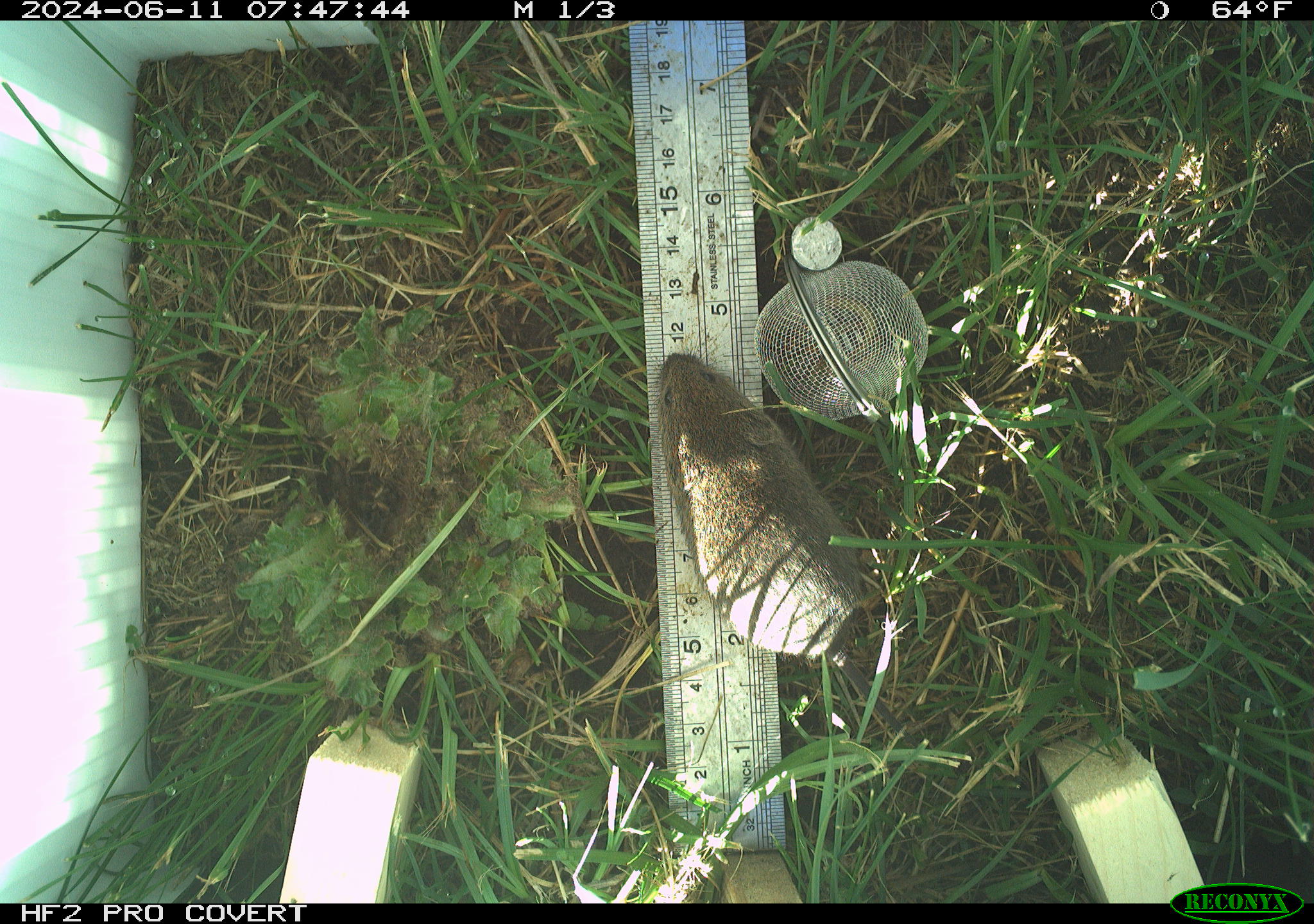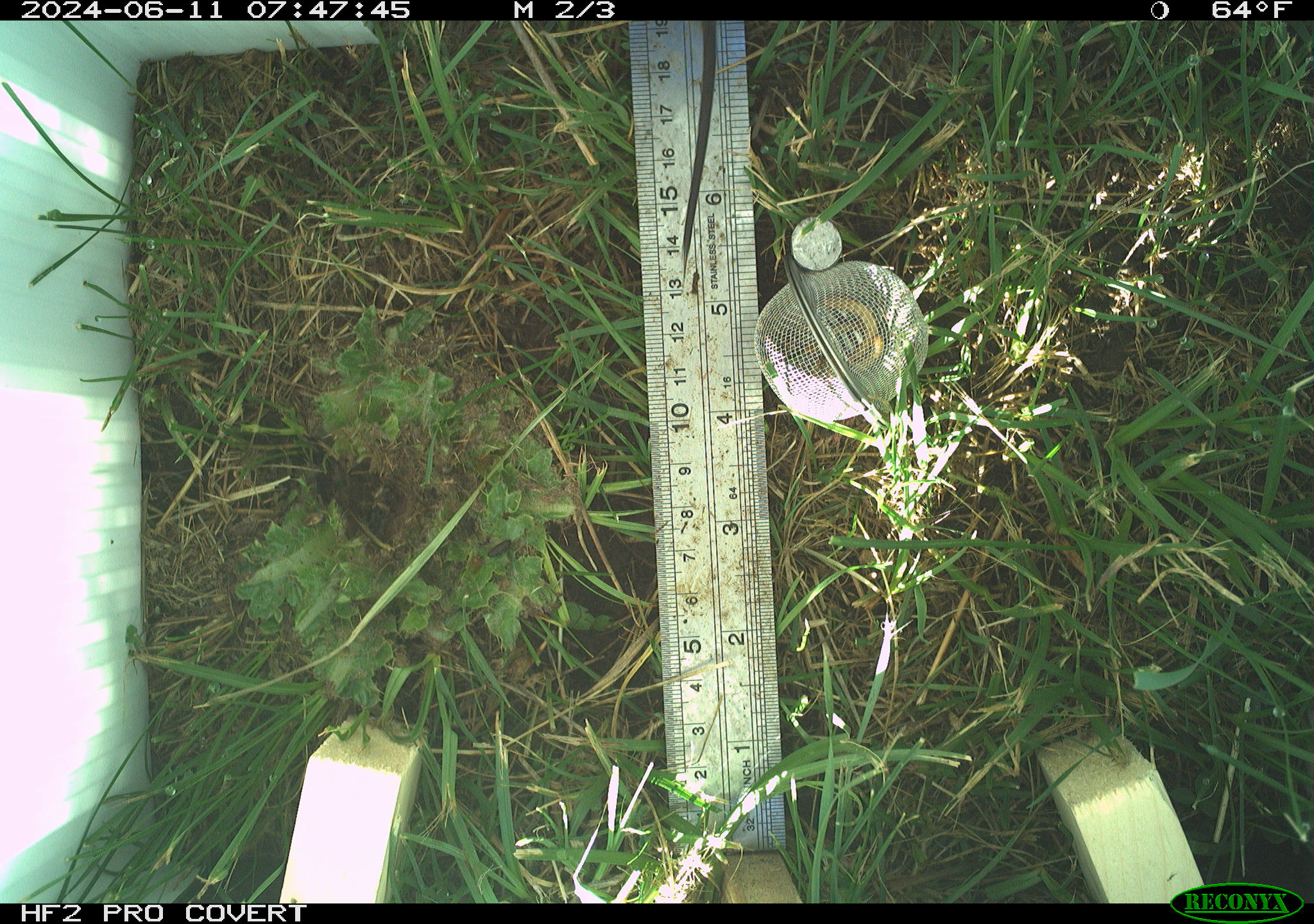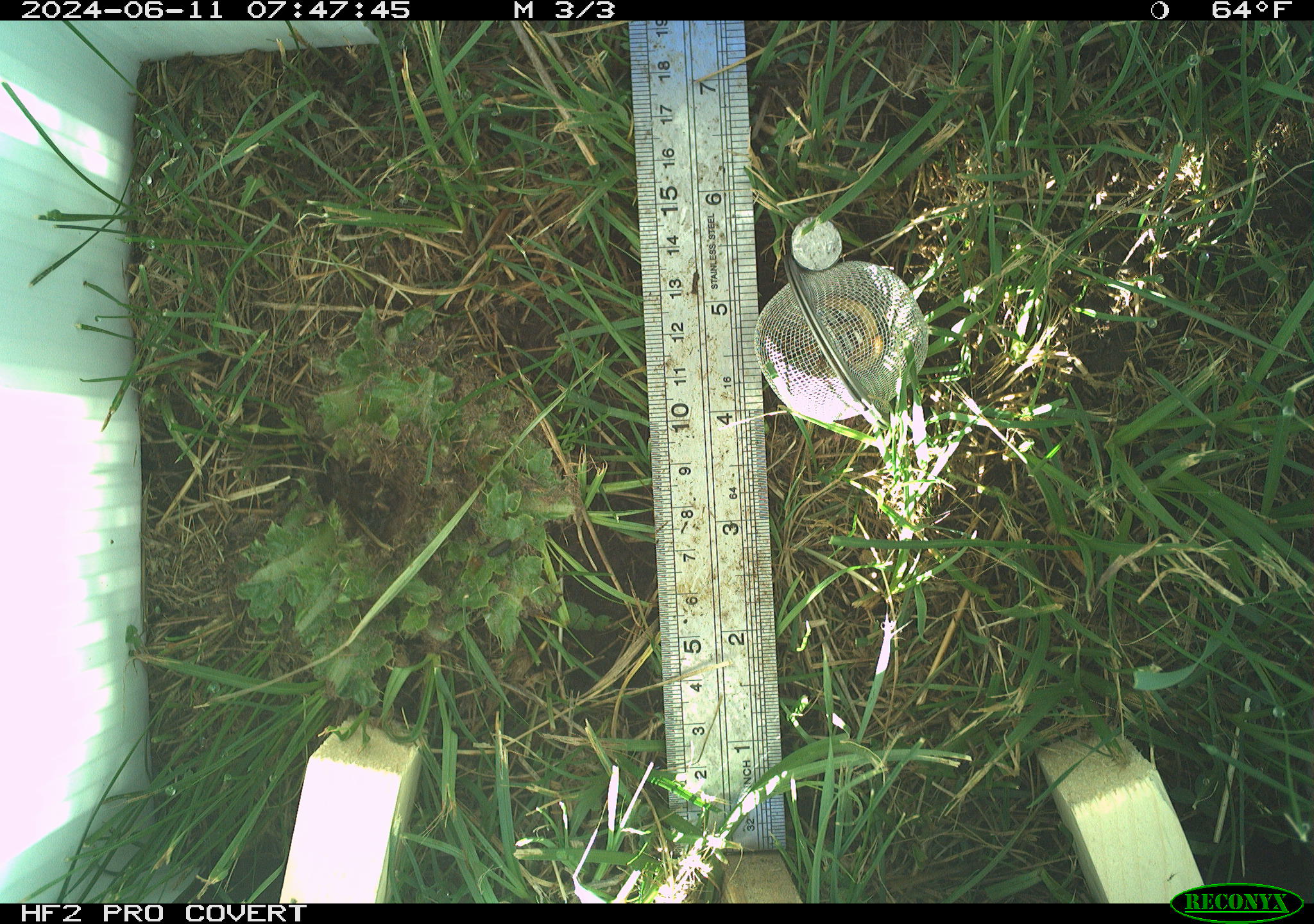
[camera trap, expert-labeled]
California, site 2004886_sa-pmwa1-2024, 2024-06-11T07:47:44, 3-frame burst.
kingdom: Animalia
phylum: Chordata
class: Mammalia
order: Rodentia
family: Cricetidae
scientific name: Arvicolinae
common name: voles, lemmings, and muskrats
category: arvicolinae subfamily